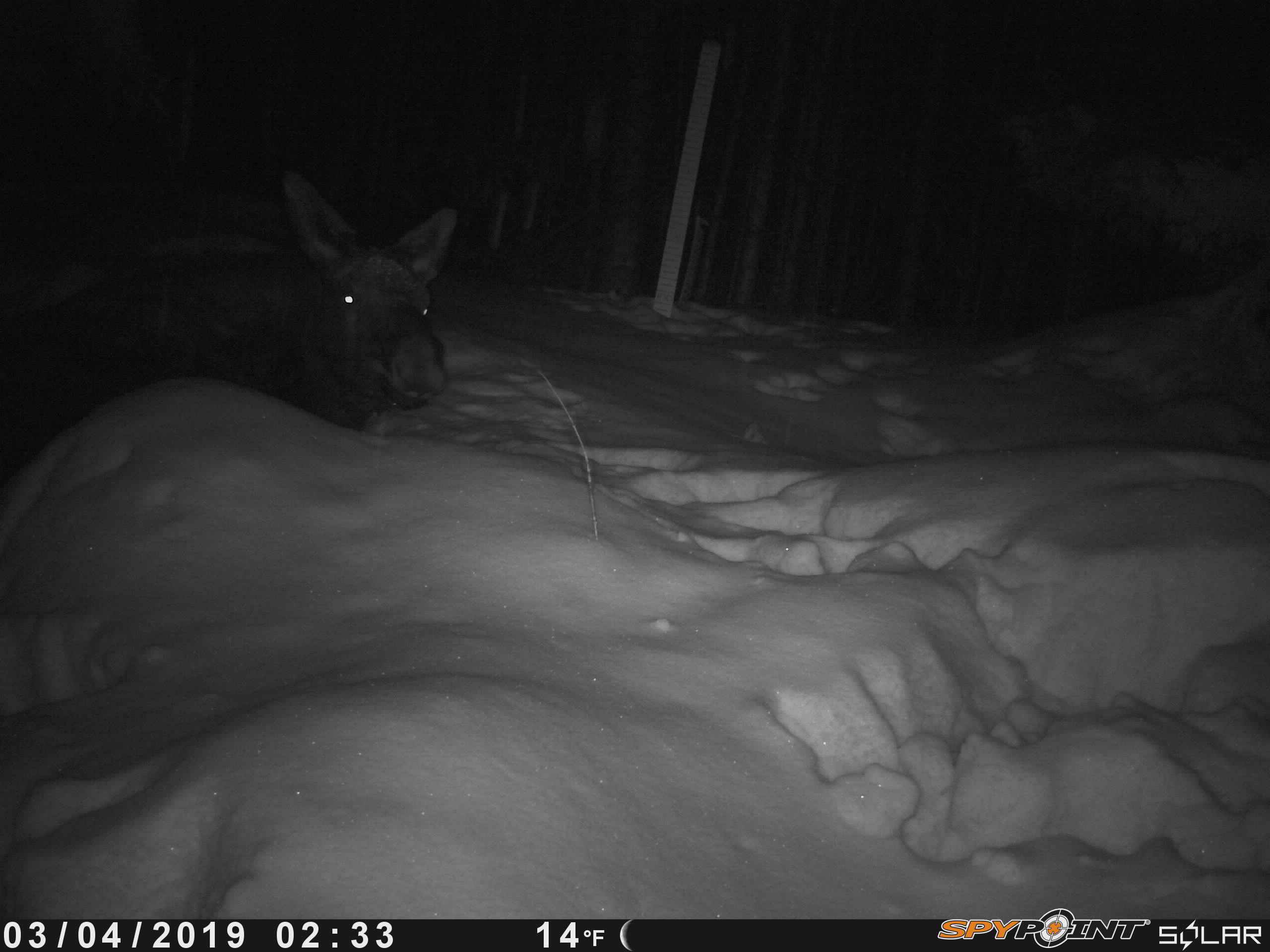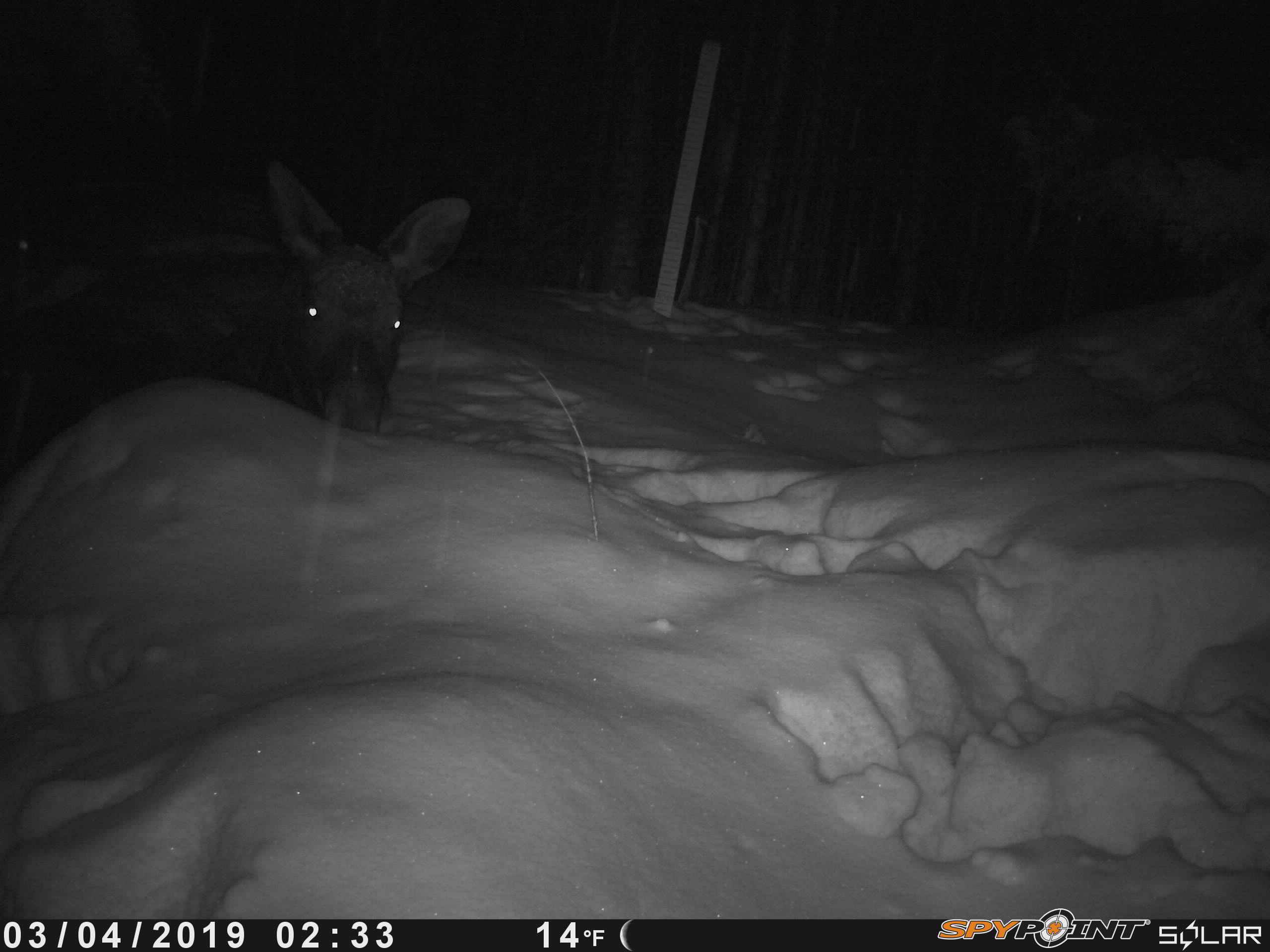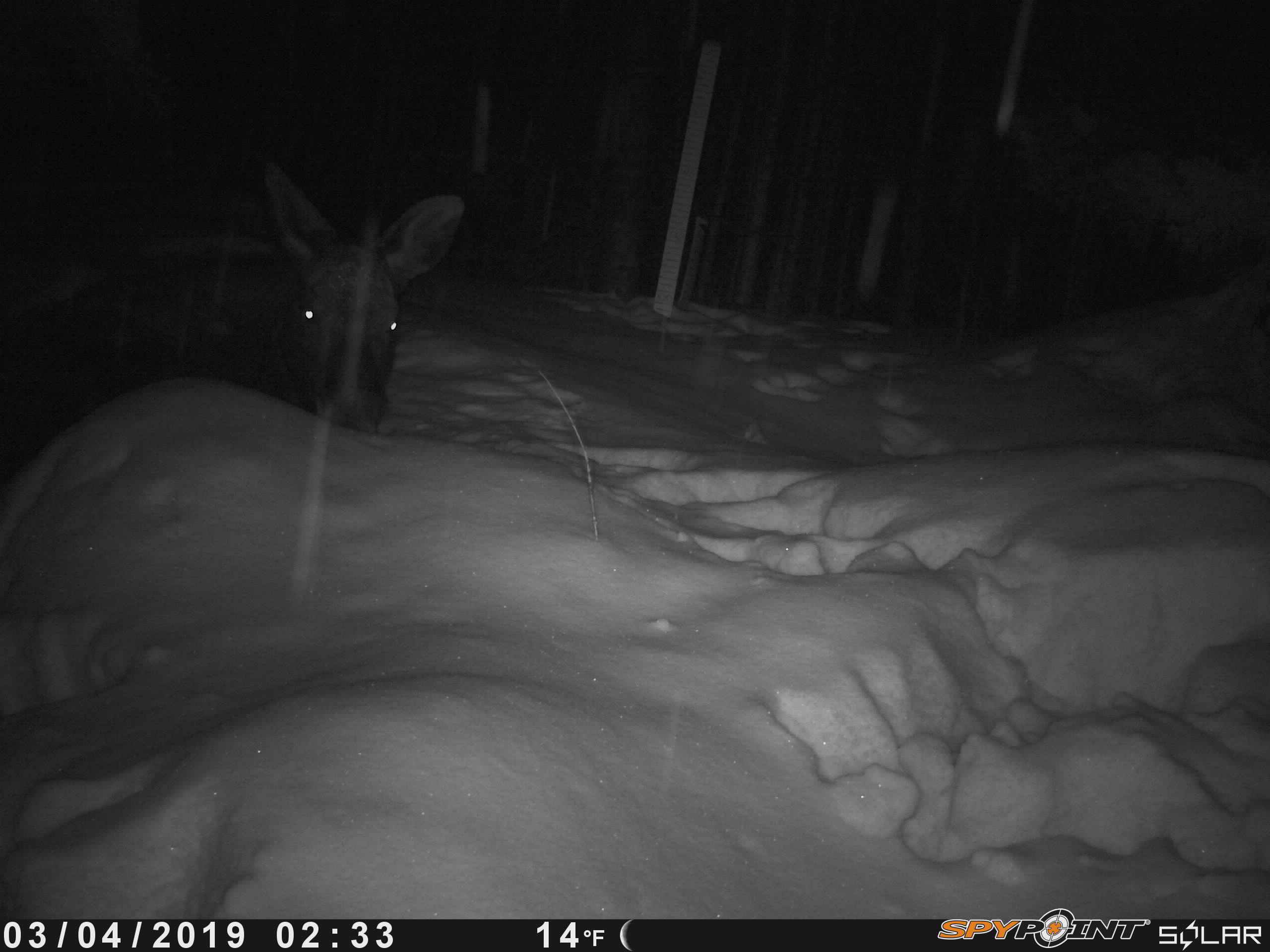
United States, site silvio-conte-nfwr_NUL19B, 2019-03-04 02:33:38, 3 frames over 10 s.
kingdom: Animalia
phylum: Chordata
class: Mammalia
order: Artiodactyla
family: Cervidae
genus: Alces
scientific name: Alces alces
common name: moose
Moose (Alces alces).